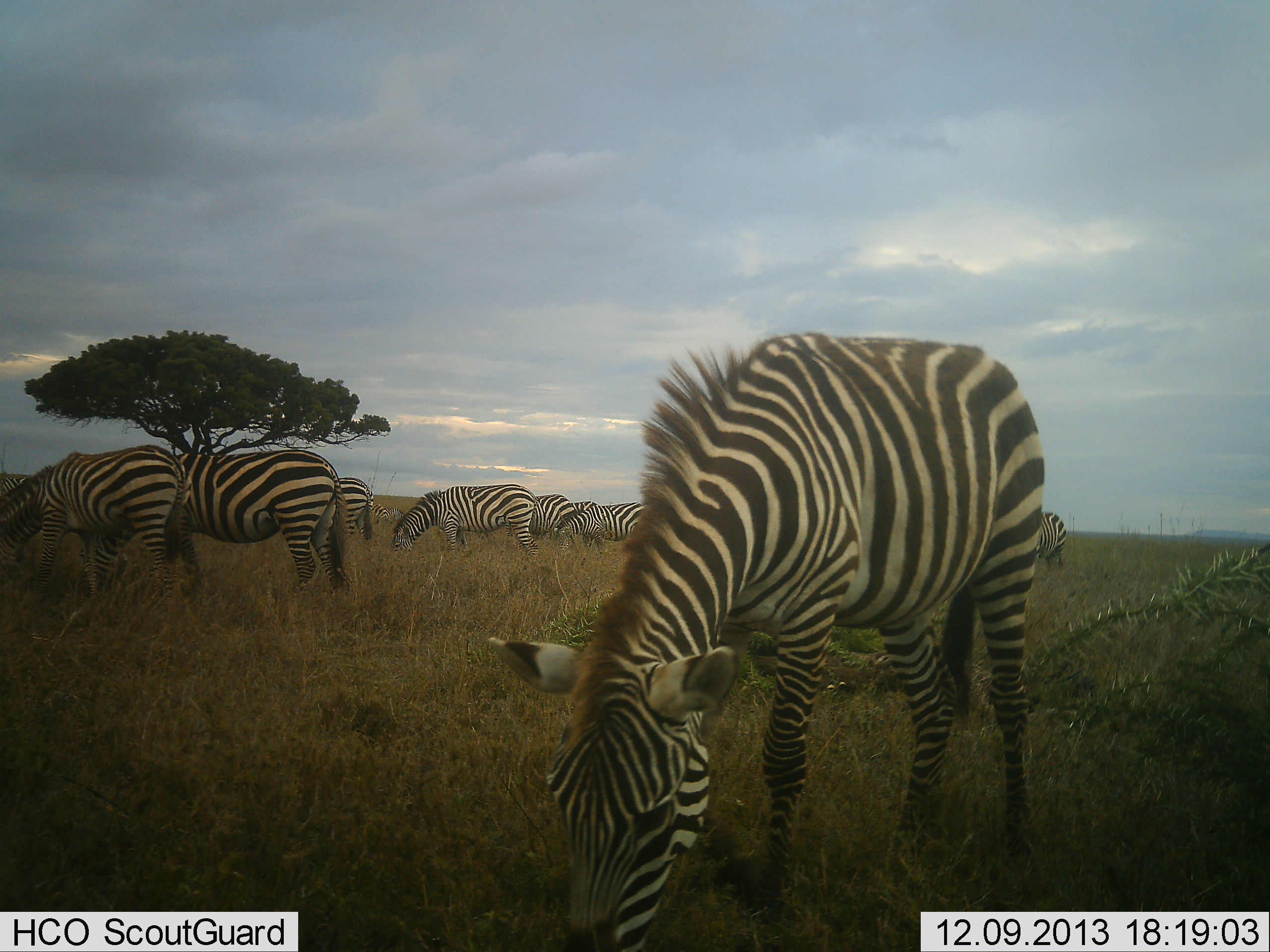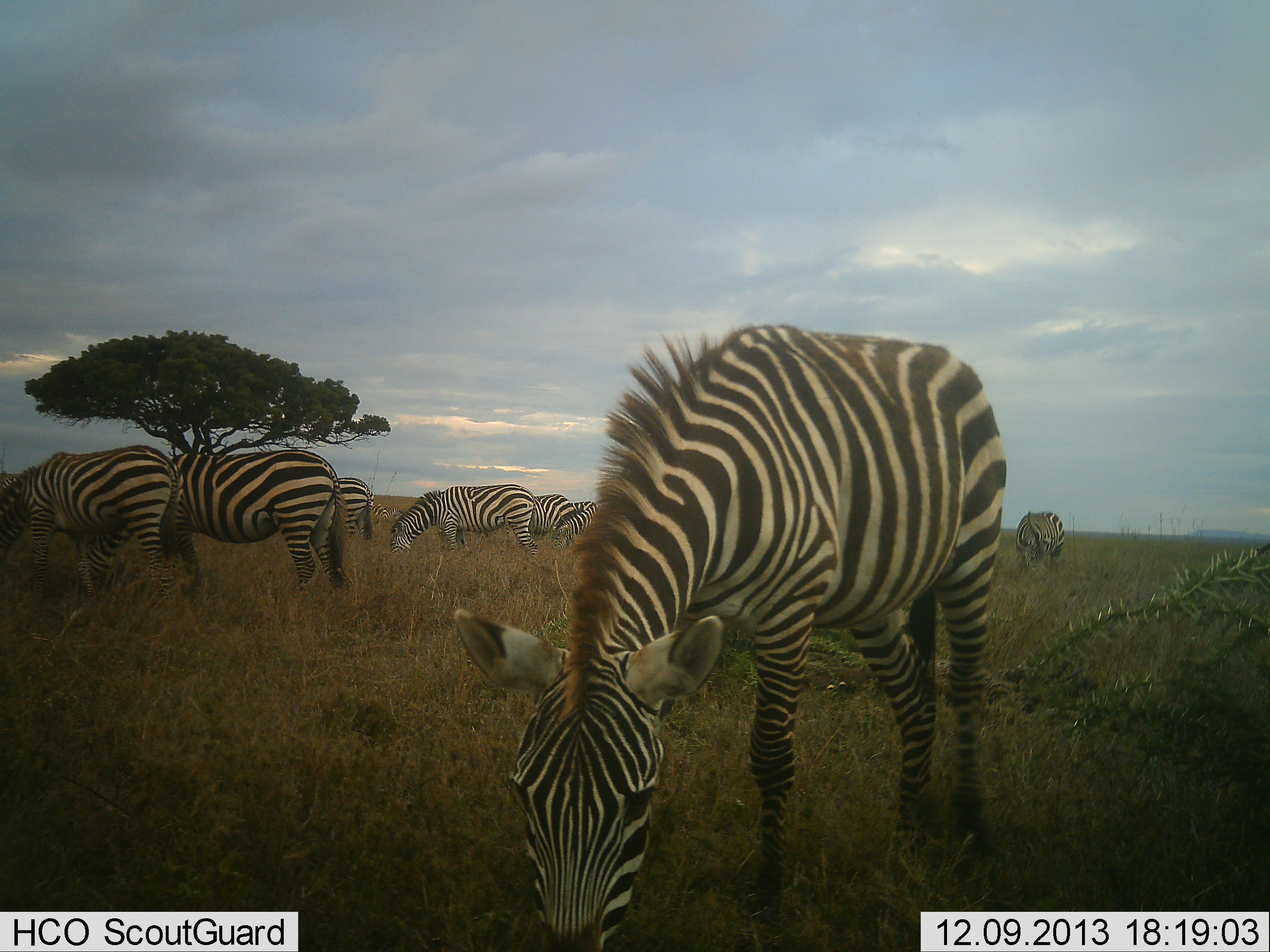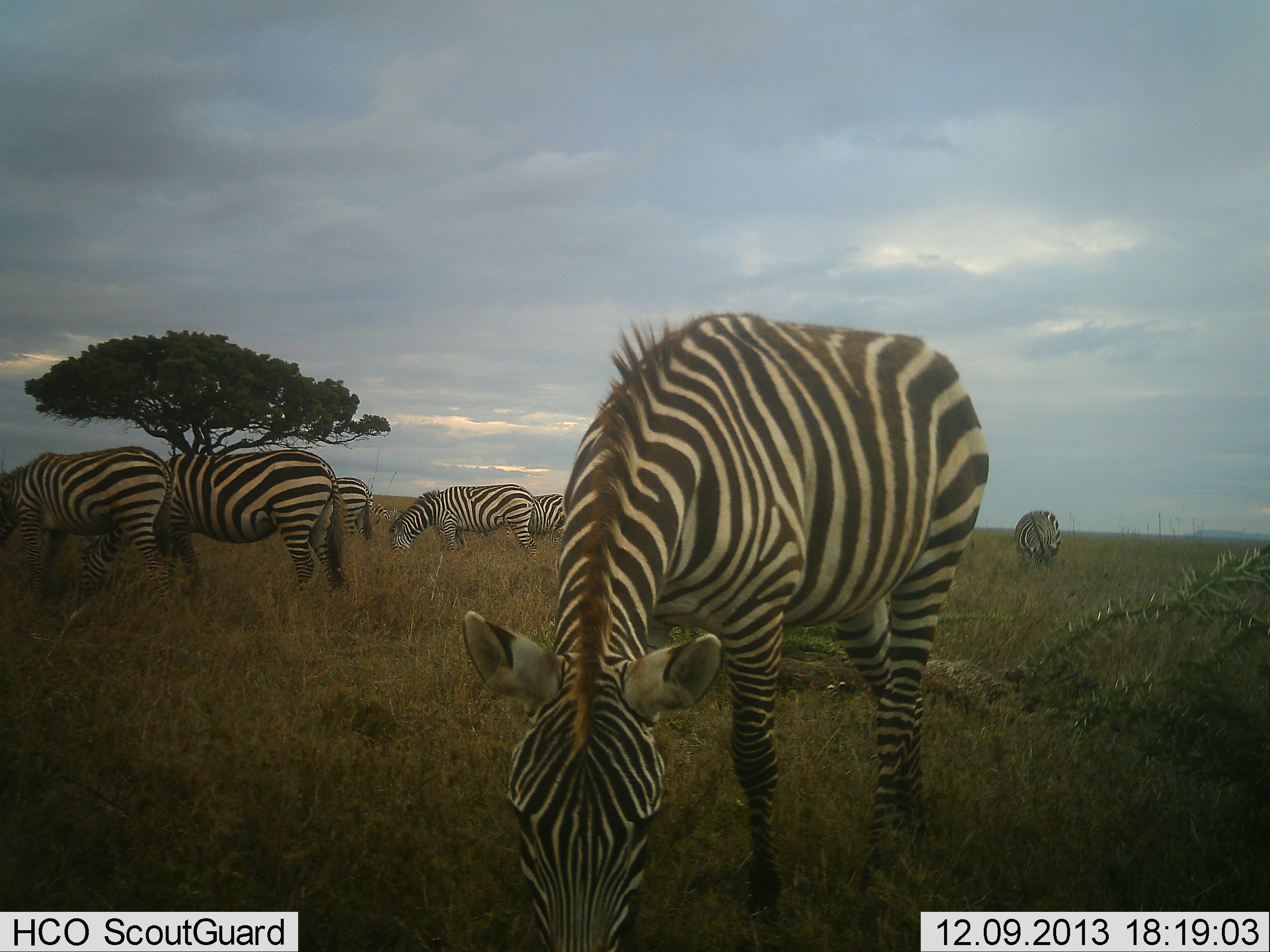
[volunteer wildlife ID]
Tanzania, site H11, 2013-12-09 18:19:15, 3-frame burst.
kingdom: Animalia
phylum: Chordata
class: Mammalia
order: Perissodactyla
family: Equidae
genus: Equus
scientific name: Equus quagga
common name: plains zebra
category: zebra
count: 8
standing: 20%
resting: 0%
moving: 10%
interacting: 0%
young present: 0%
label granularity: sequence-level